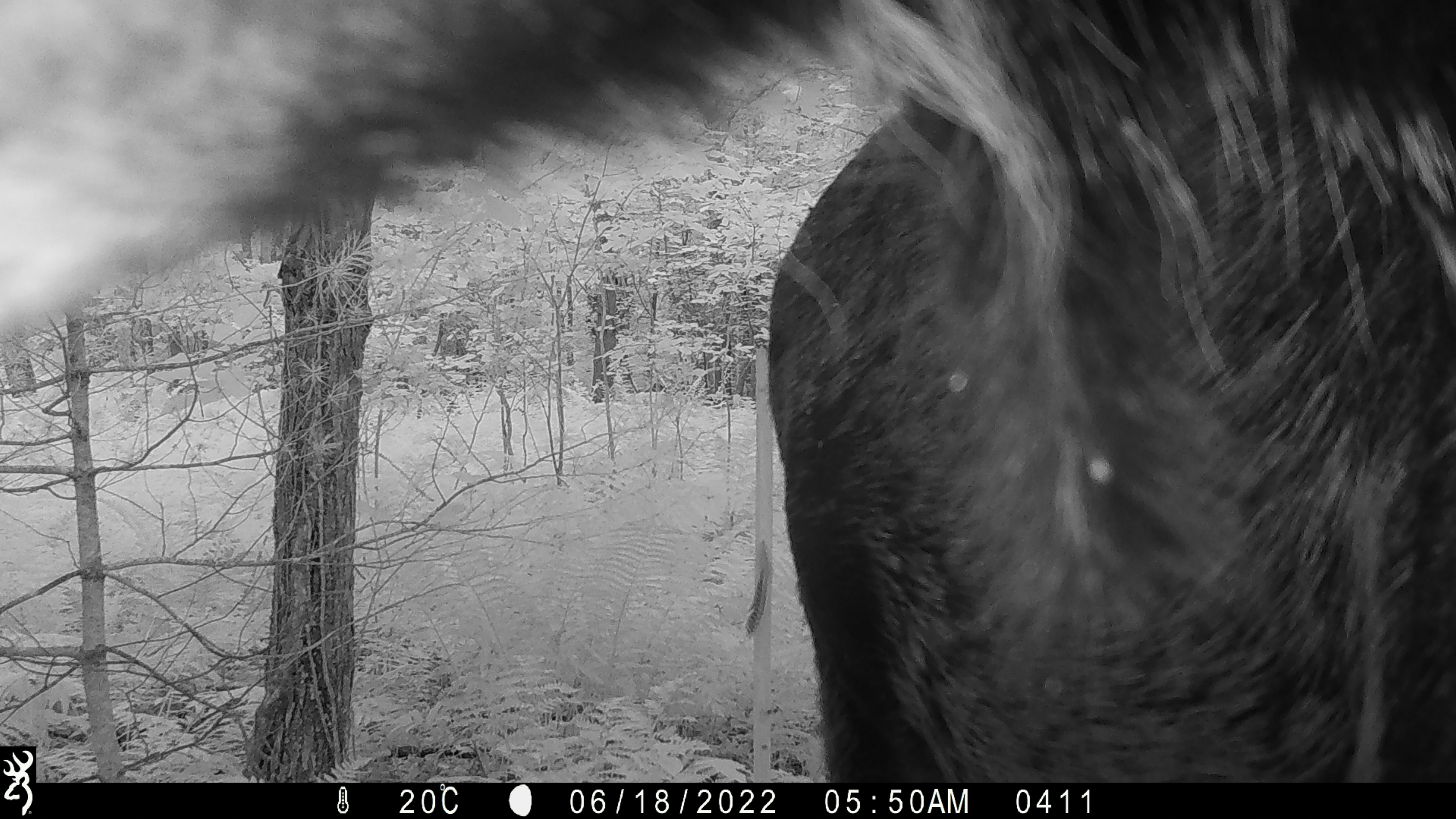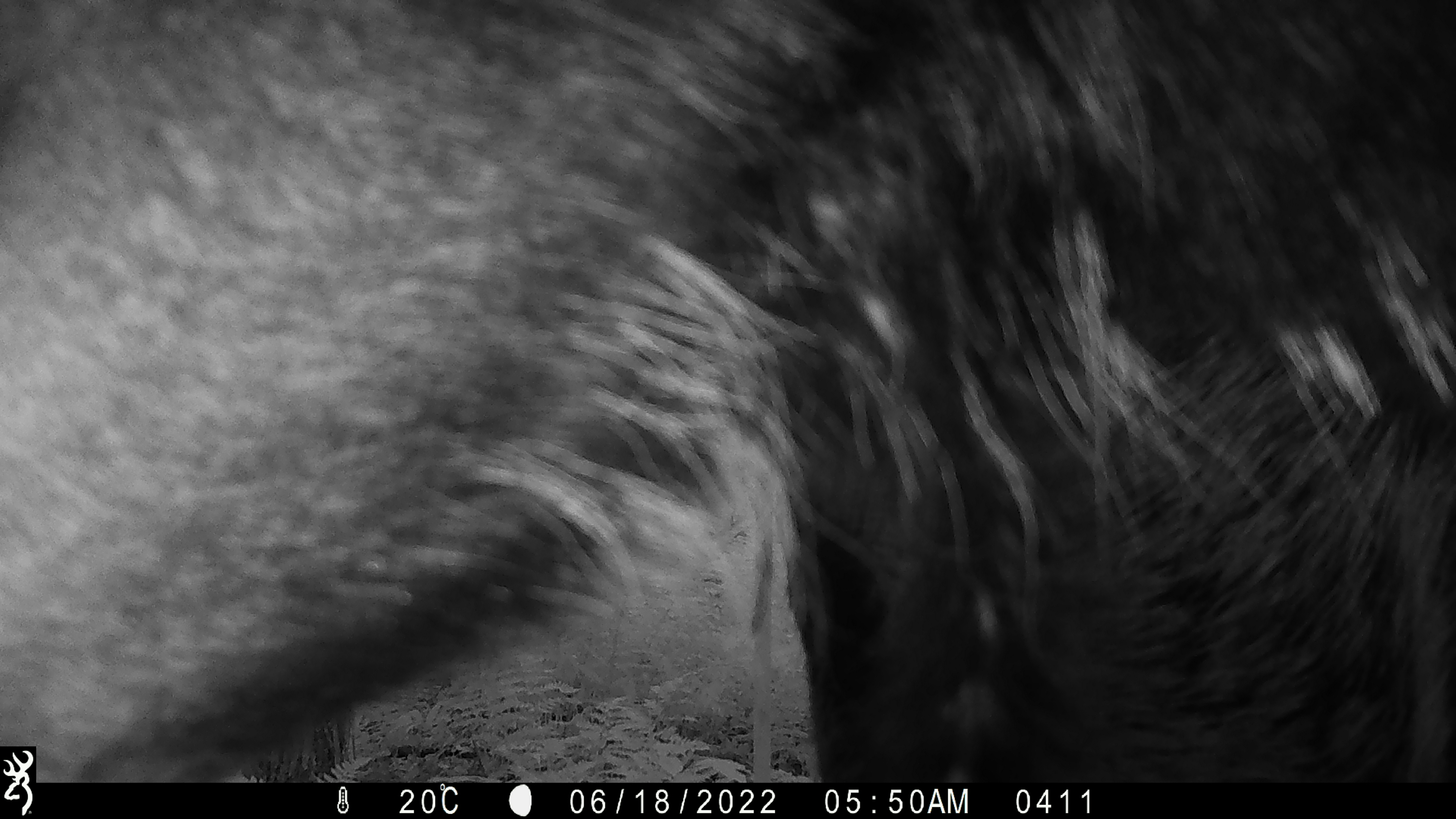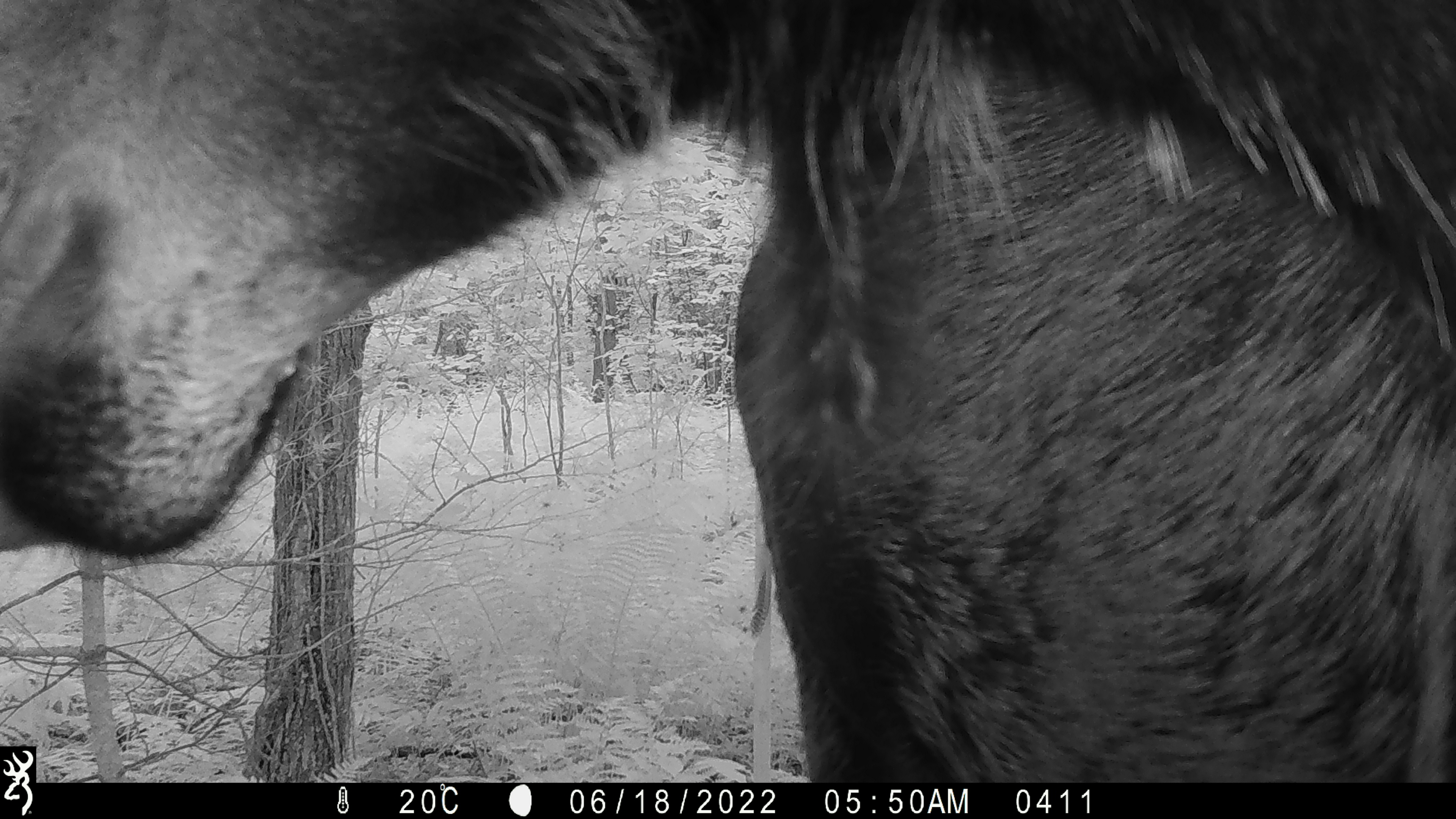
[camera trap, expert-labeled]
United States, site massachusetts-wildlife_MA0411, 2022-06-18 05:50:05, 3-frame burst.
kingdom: Animalia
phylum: Chordata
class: Mammalia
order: Artiodactyla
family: Cervidae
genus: Alces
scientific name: Alces alces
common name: moose